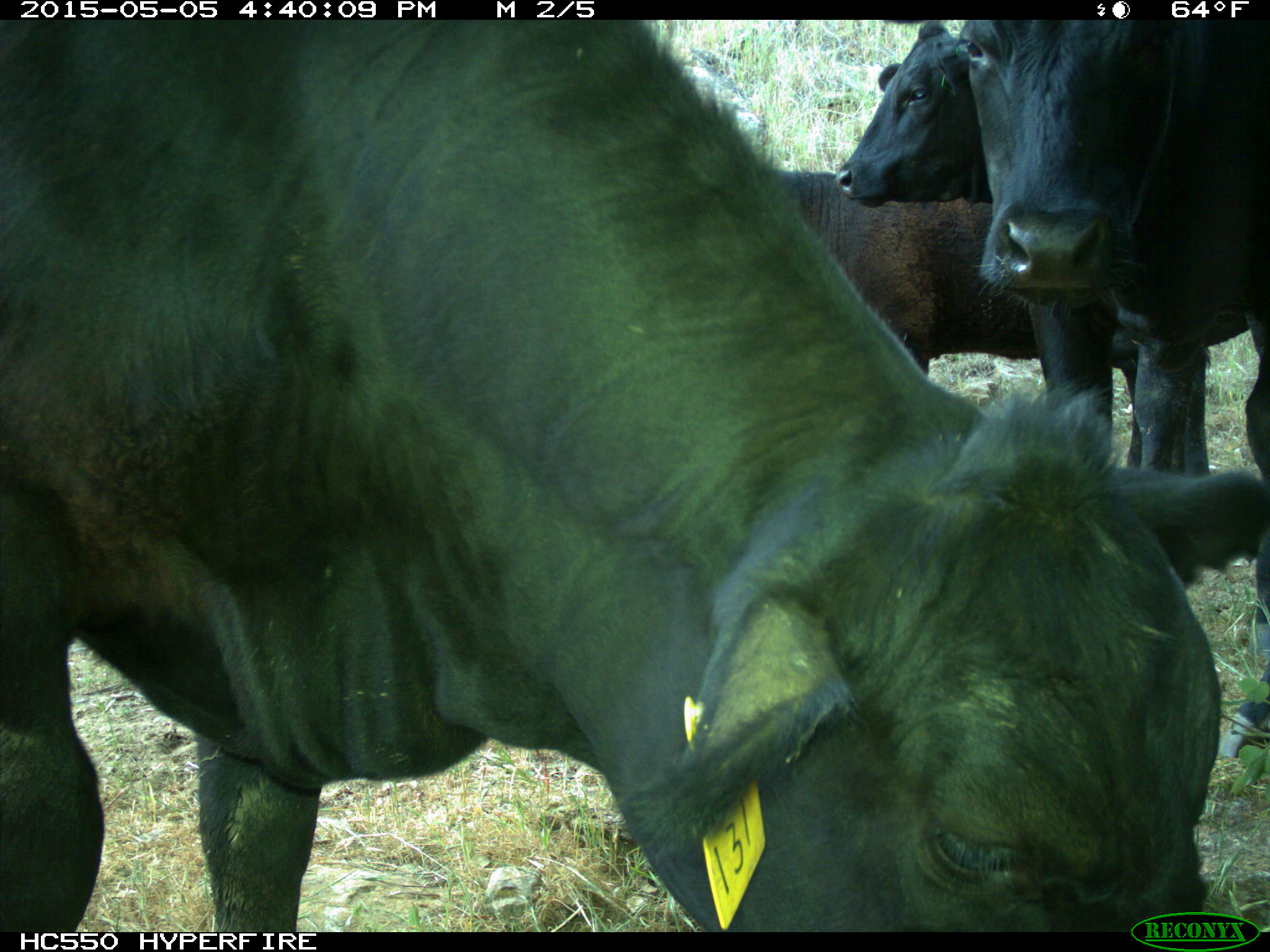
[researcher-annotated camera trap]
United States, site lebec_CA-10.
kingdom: Animalia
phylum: Chordata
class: Mammalia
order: Artiodactyla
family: Bovidae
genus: Bos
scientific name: Bos taurus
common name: domestic cow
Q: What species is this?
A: Bos taurus (domestic cow).